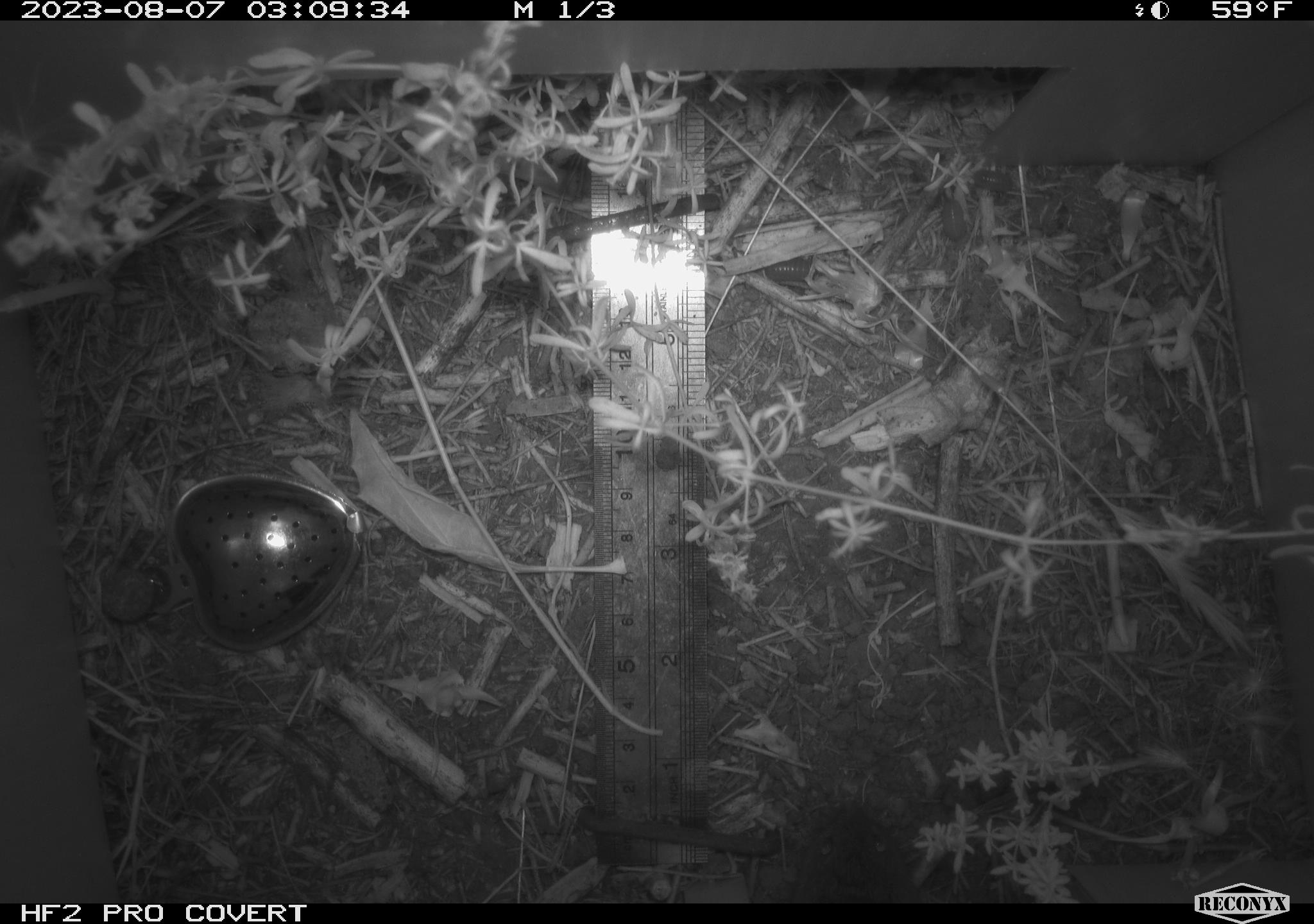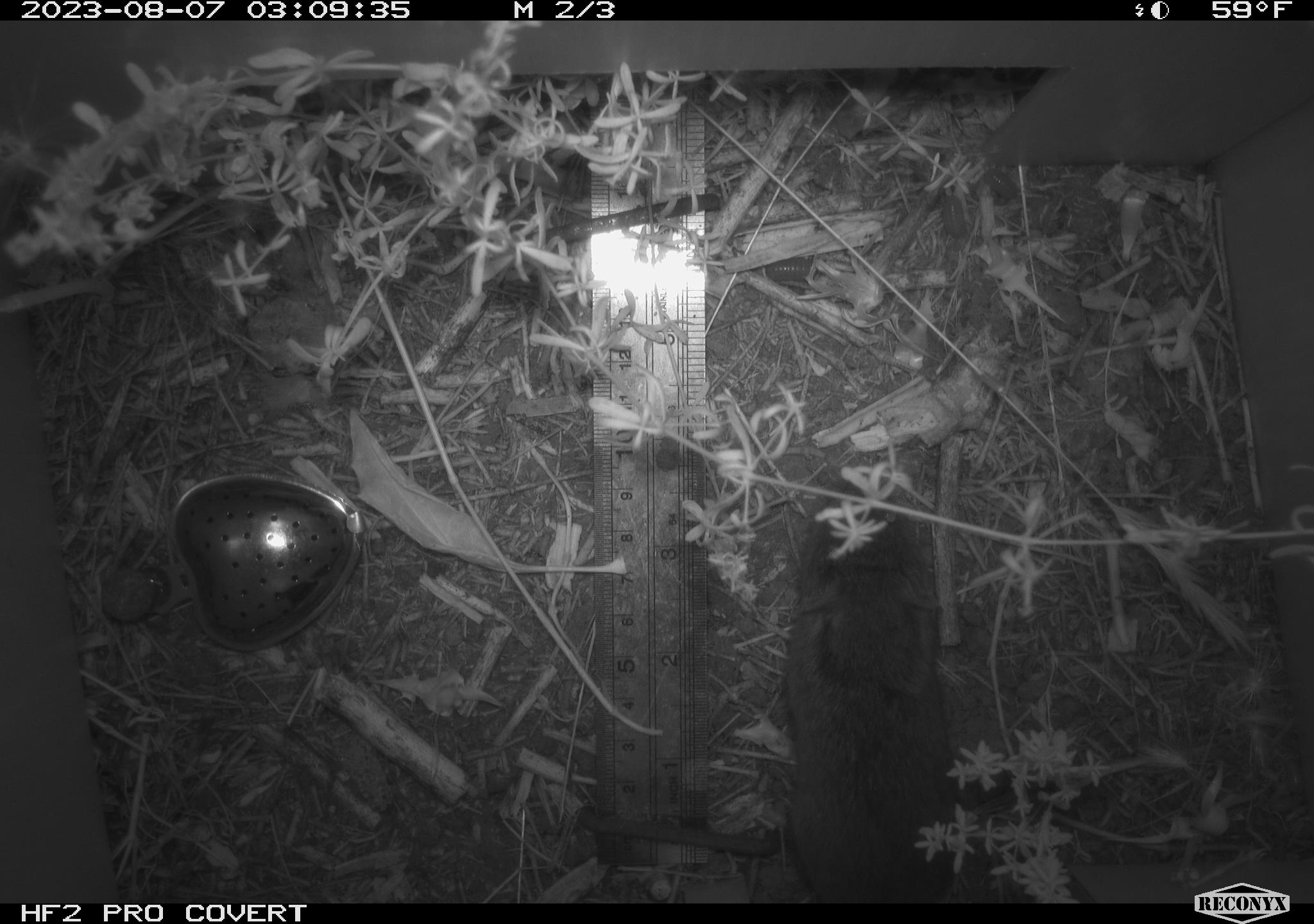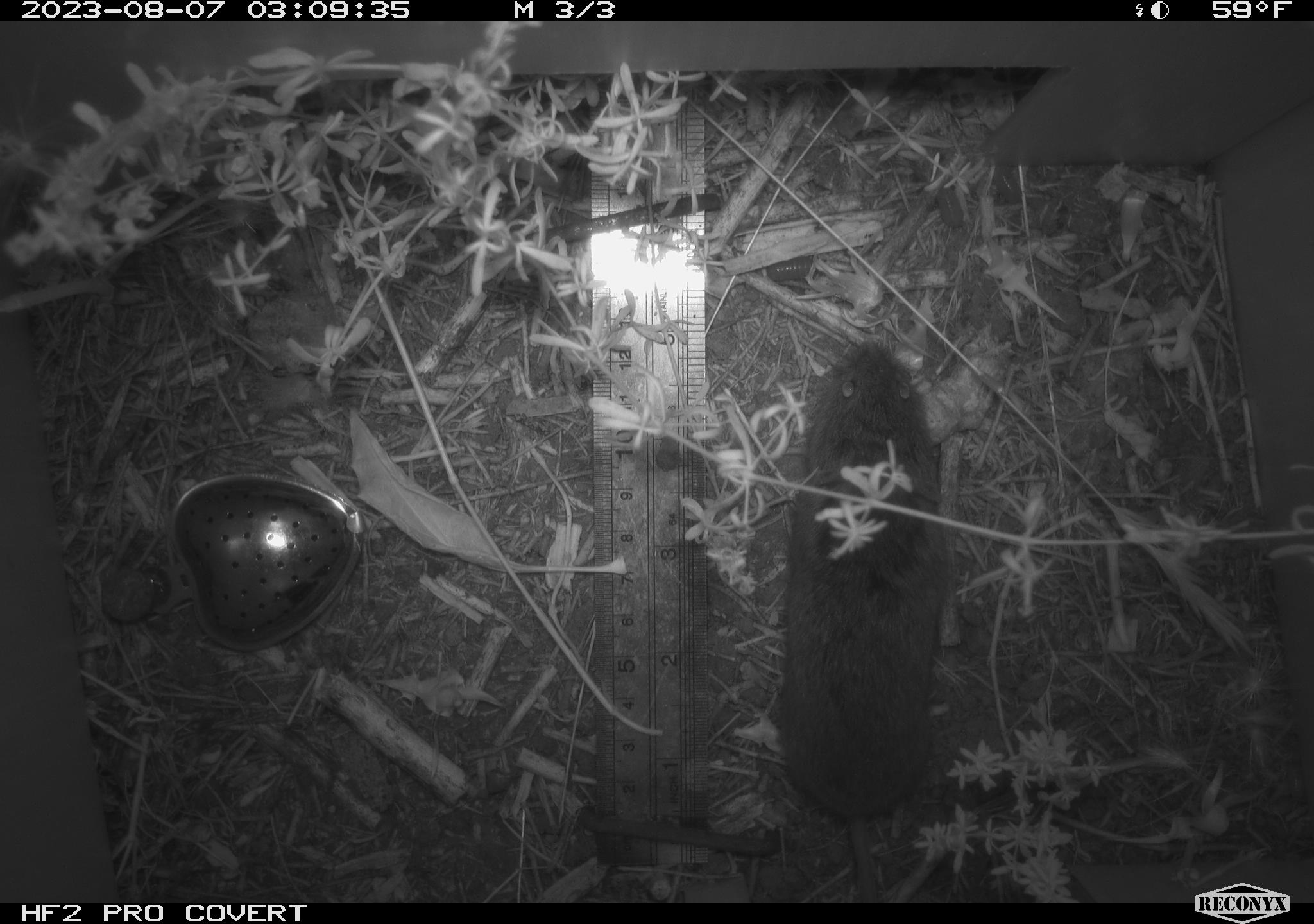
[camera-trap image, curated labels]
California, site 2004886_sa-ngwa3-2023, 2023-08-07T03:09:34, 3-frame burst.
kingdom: Animalia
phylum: Chordata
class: Mammalia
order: Rodentia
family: Cricetidae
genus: Microtus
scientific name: Microtus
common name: meadow vole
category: microtus species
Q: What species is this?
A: Microtus species (meadow vole) (Microtus).